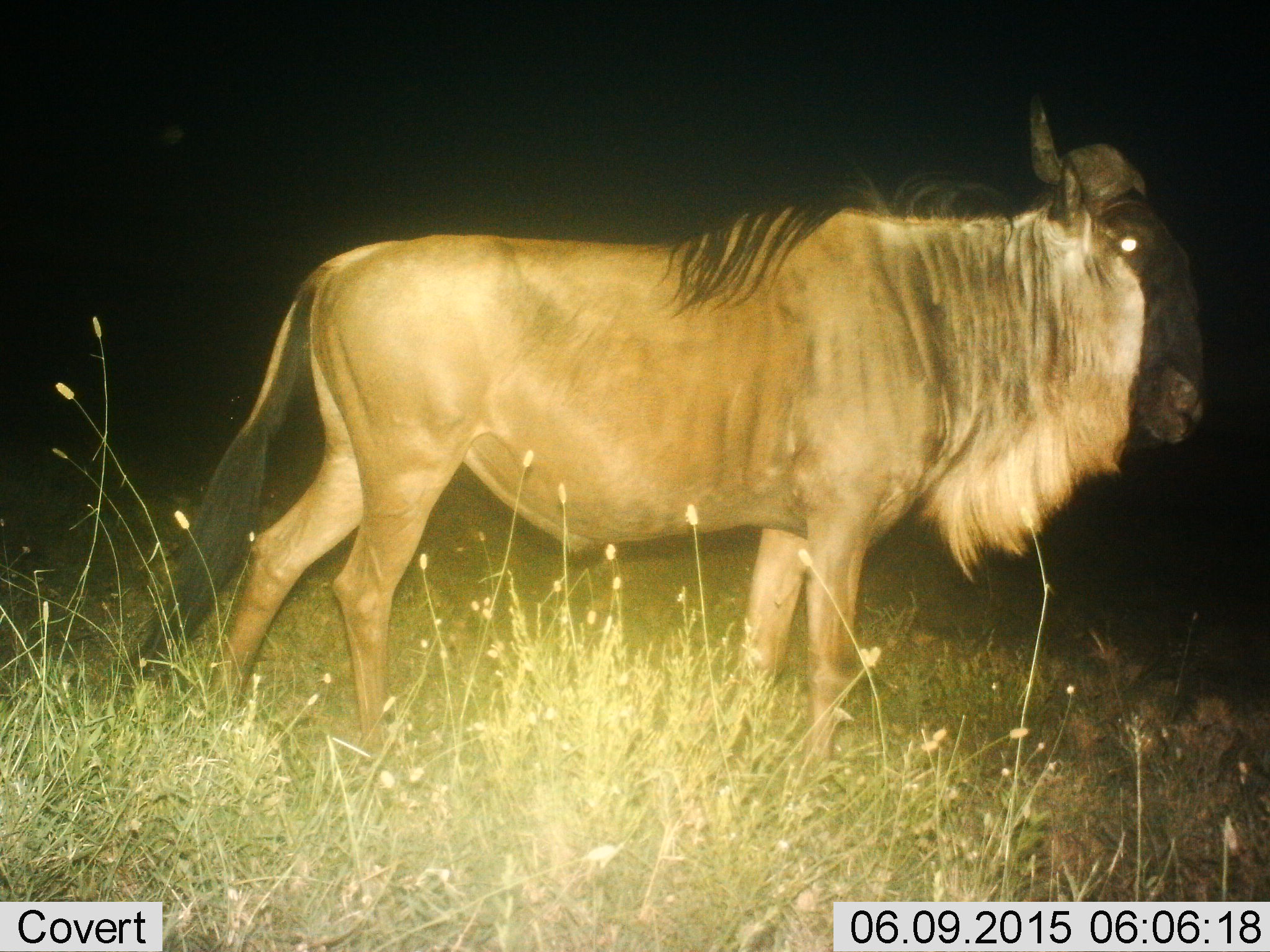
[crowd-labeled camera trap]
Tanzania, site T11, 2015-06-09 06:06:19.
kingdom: Animalia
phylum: Chordata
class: Mammalia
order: Artiodactyla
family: Bovidae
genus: Connochaetes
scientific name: Connochaetes taurinus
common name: blue wildebeest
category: wildebeest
Wildebeest (blue wildebeest) (Connochaetes taurinus), count 1. Behavior (volunteer vote fractions): standing 80%, resting 20%, moving 0%, interacting 0%. Young present (vote fraction): 0%. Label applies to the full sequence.